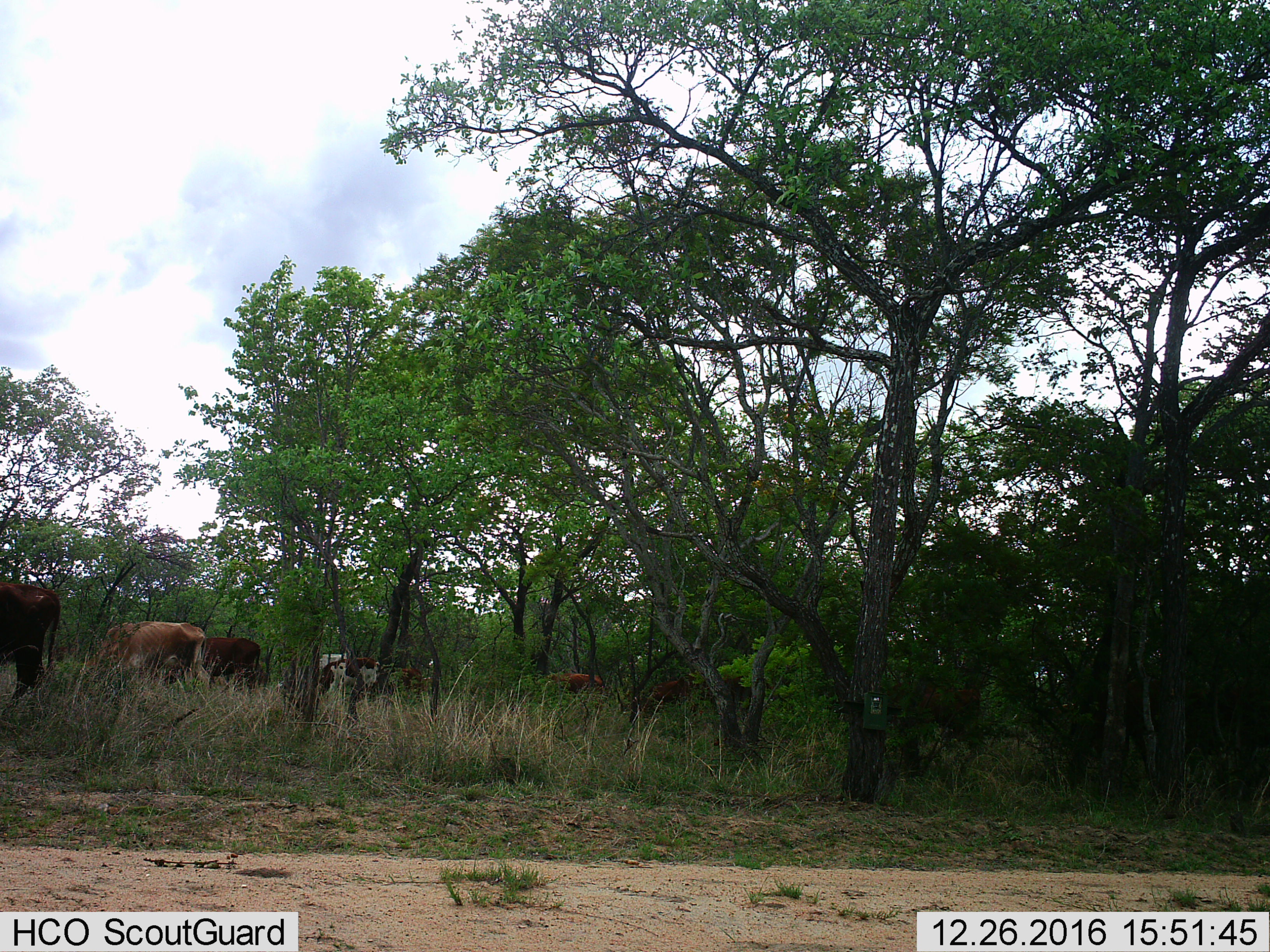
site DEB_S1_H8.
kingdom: Animalia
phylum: Chordata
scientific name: Vertebrata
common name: domestic animal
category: domesticanimal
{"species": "domesticanimal (domestic animal) (Vertebrata)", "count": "7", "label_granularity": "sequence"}